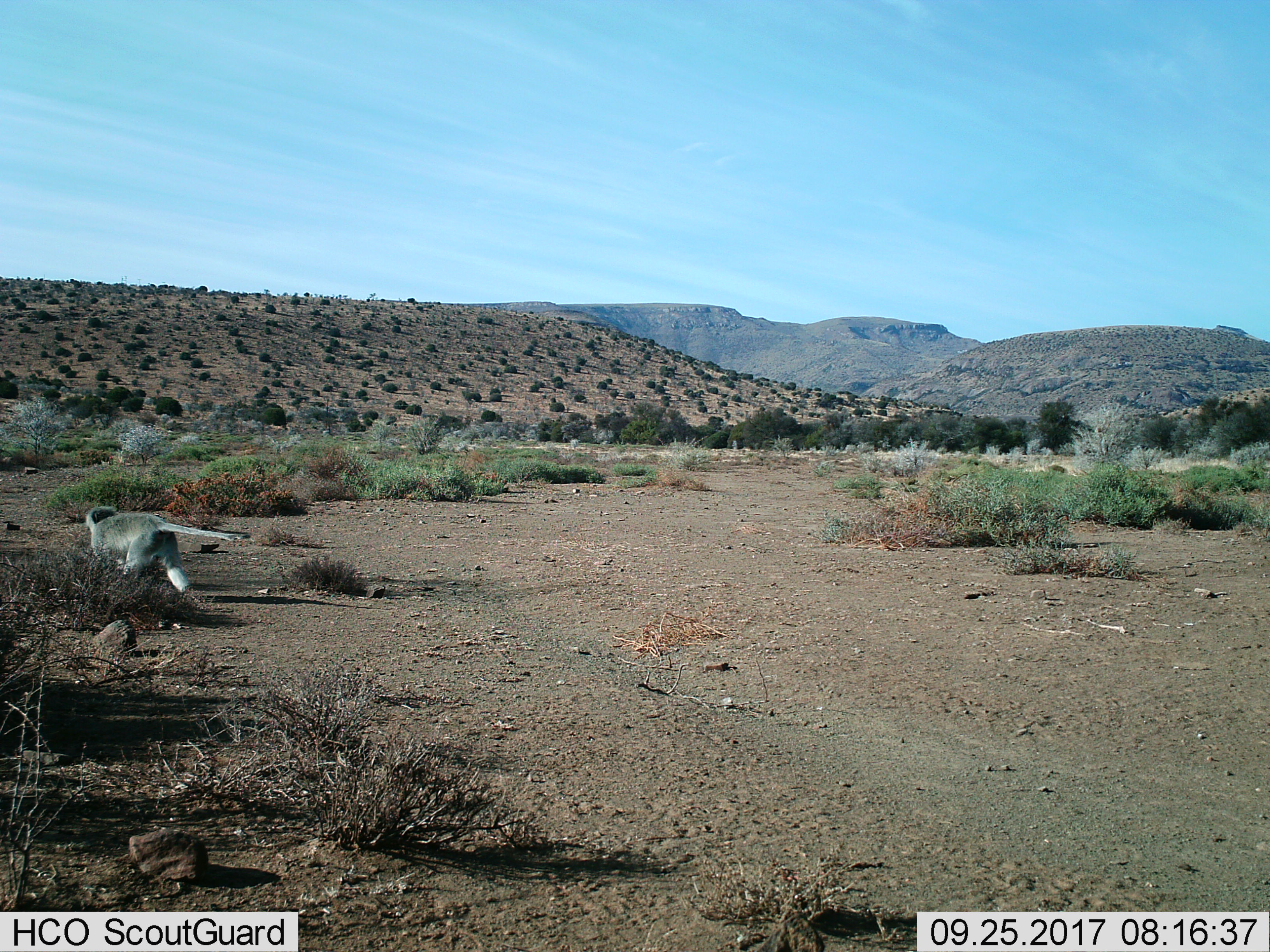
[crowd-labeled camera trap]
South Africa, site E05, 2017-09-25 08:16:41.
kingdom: Animalia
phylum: Chordata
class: Mammalia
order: Primates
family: Cercopithecidae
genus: Chlorocebus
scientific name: Chlorocebus pygerythrus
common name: vervet monkey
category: monkeyvervet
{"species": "monkeyvervet (vervet monkey) (Chlorocebus pygerythrus)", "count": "1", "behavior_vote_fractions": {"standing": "0%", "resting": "0%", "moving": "100%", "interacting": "0%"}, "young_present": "0%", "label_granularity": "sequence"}